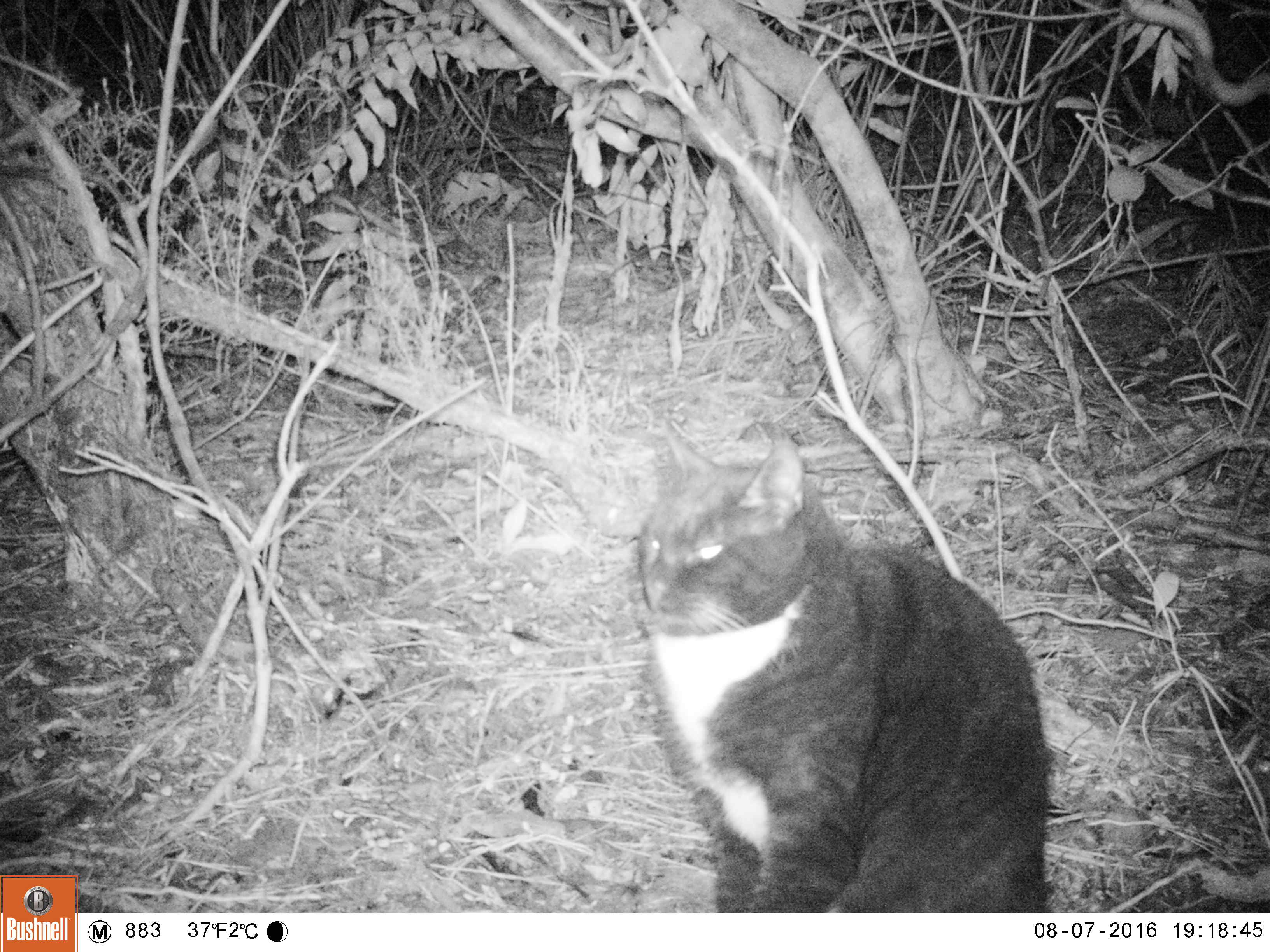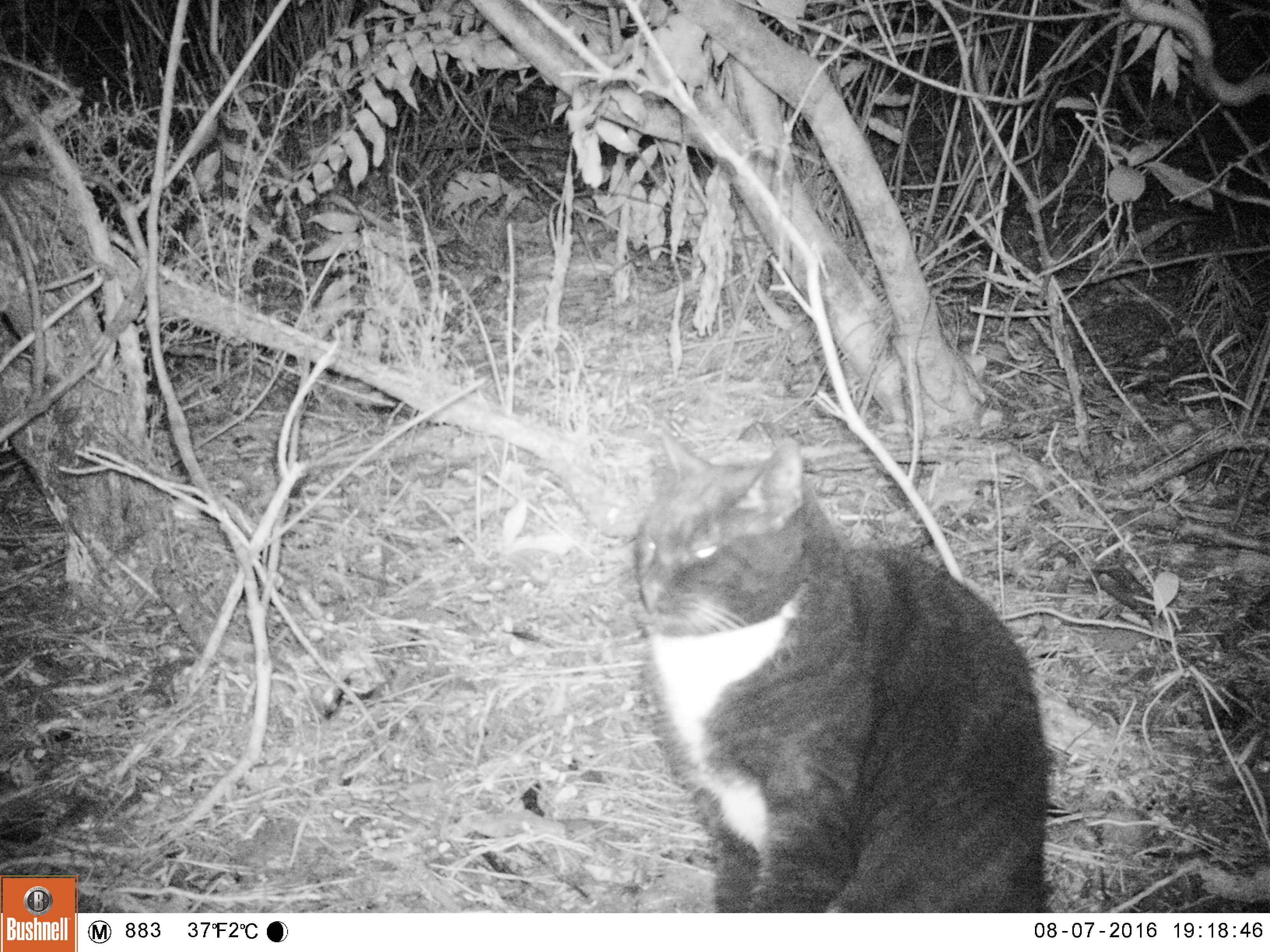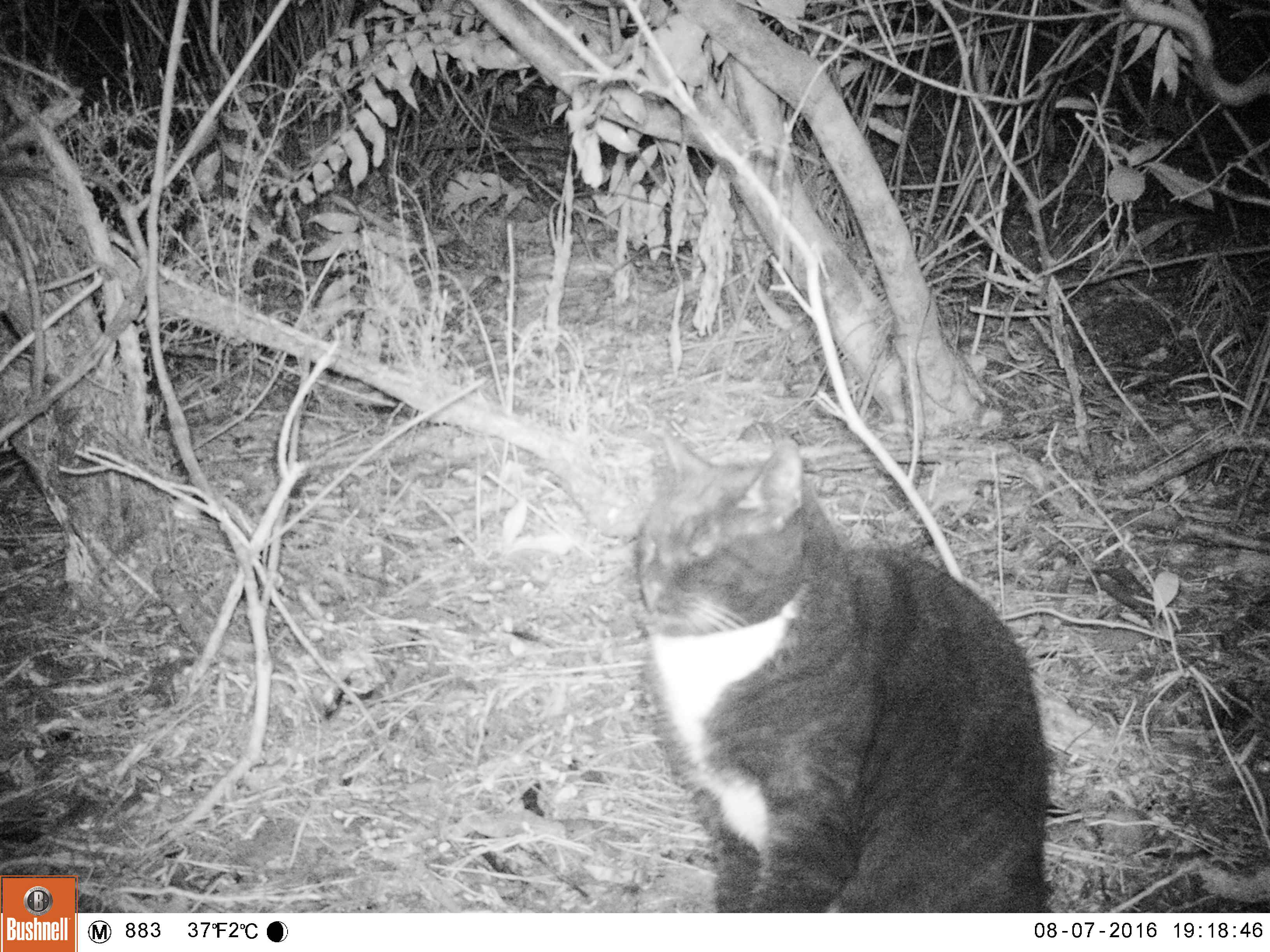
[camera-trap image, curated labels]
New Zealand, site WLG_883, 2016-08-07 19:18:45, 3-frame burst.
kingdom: Animalia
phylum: Chordata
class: Mammalia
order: Carnivora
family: Felidae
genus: Felis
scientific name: Felis catus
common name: domestic cat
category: cat